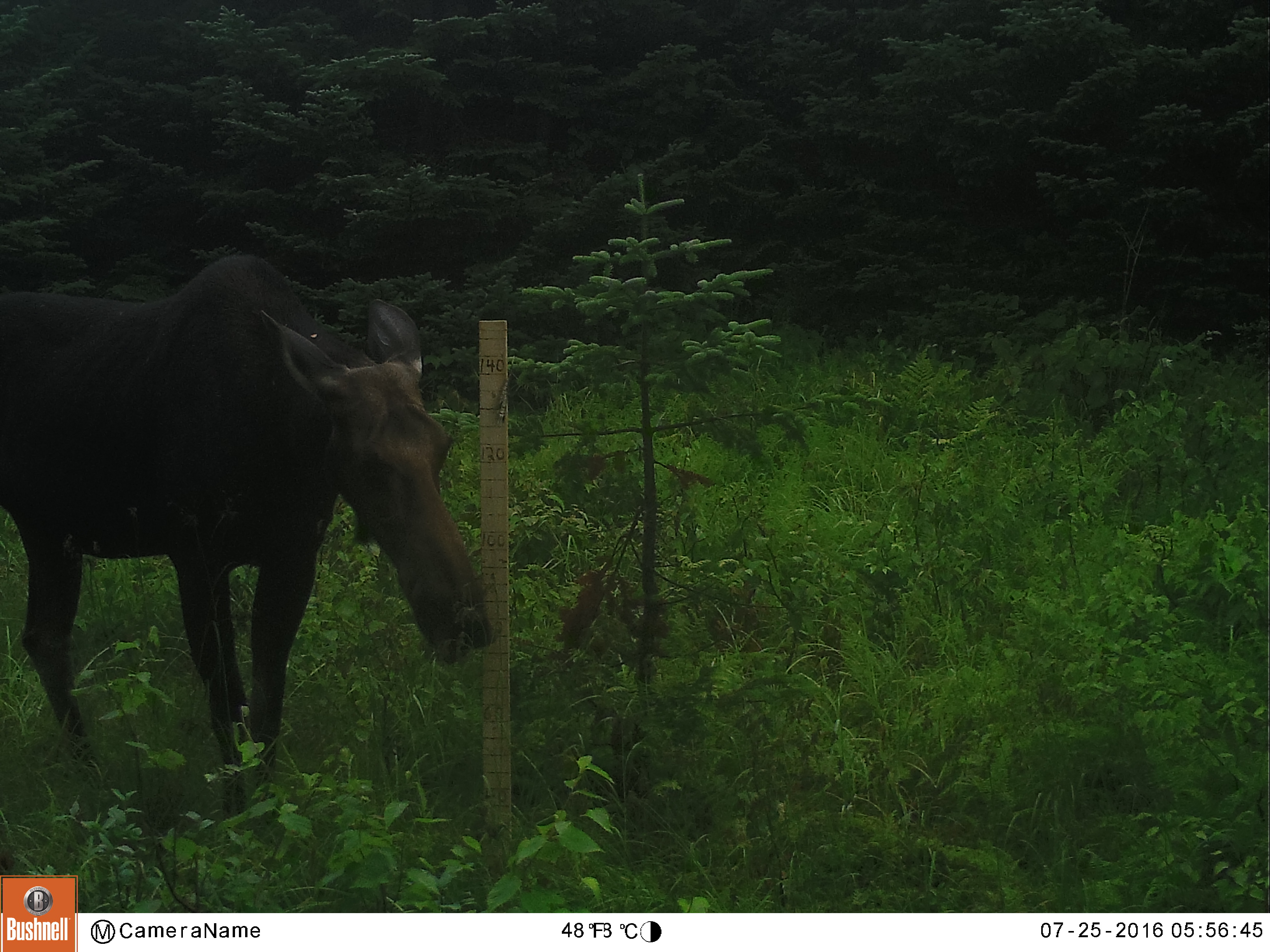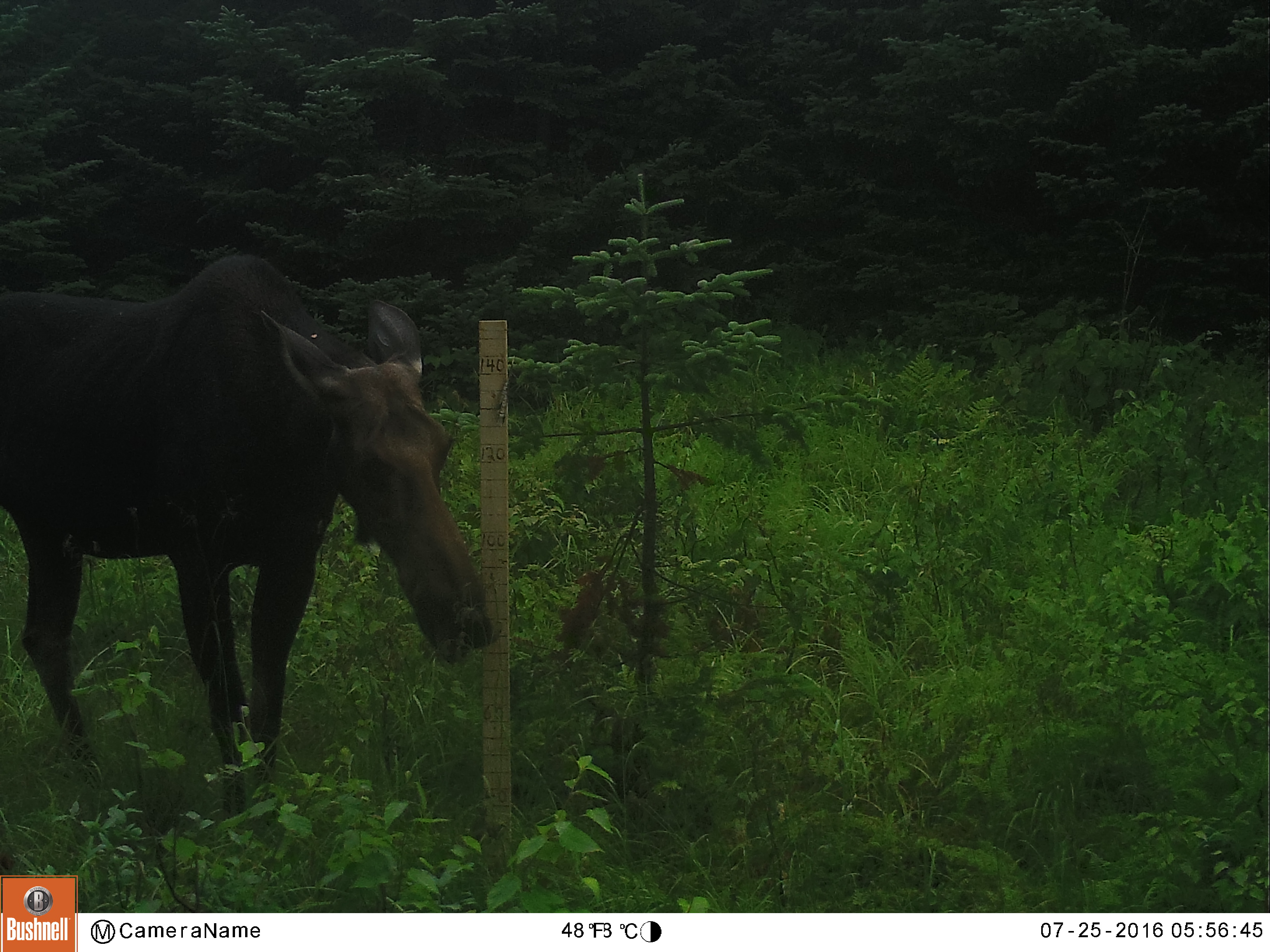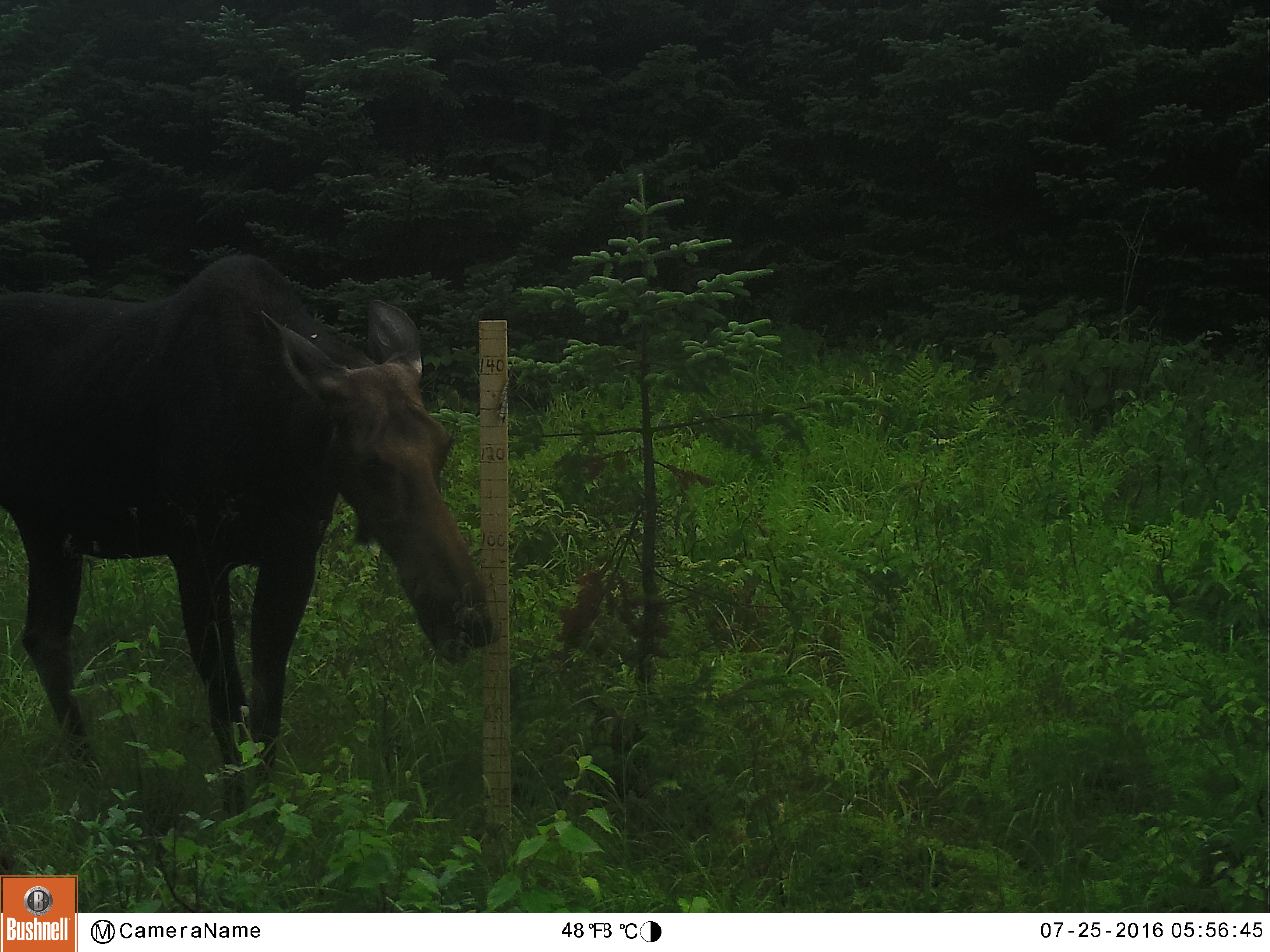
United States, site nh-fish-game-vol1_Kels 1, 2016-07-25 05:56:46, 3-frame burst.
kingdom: Animalia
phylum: Chordata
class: Mammalia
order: Artiodactyla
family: Cervidae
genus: Alces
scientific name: Alces alces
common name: moose